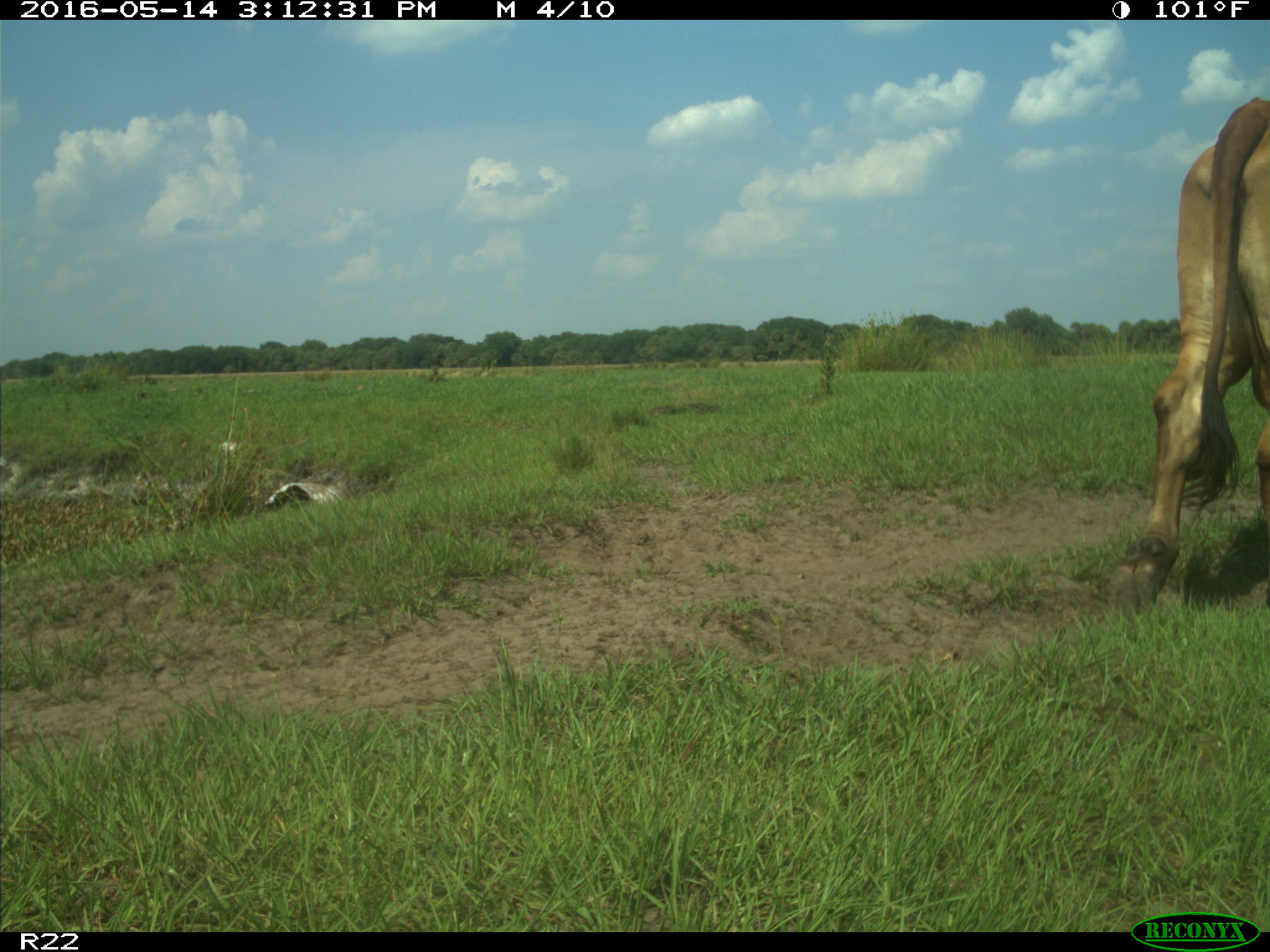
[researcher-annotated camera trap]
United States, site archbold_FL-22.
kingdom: Animalia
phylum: Chordata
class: Mammalia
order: Artiodactyla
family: Bovidae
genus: Bos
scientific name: Bos taurus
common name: domestic cow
Bos taurus (domestic cow).